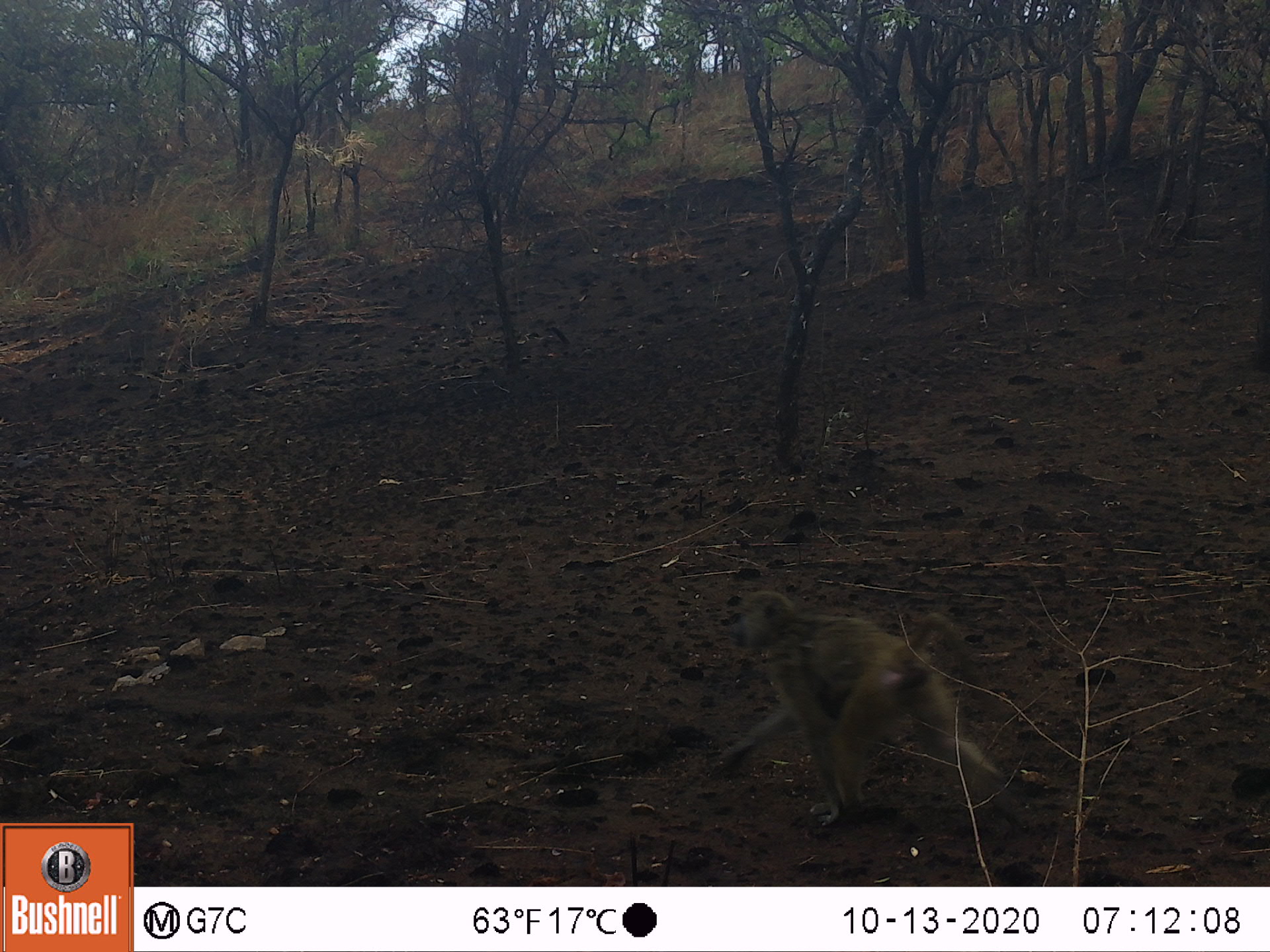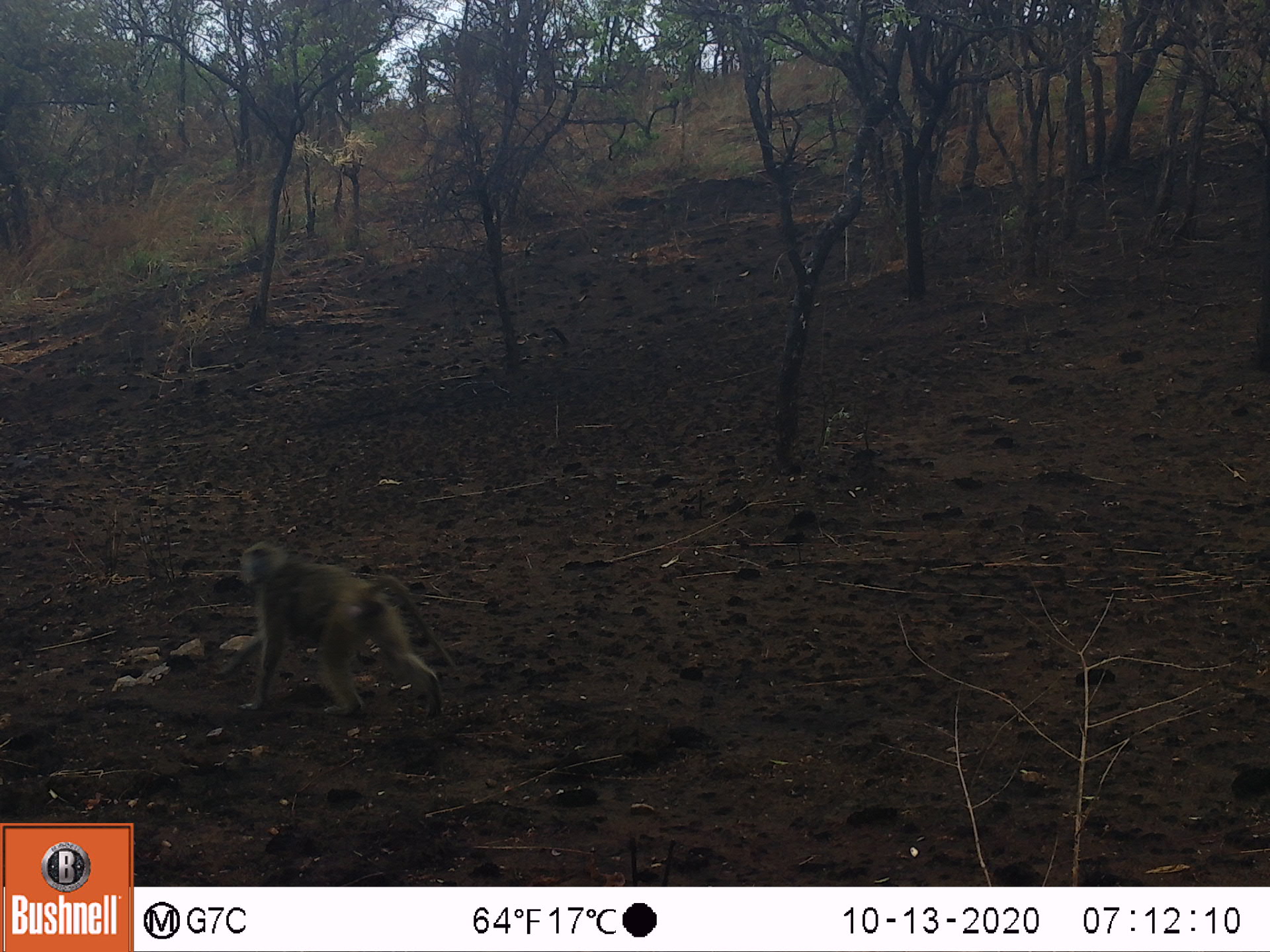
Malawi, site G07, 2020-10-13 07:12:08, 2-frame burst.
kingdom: Animalia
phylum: Chordata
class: Mammalia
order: Primates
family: Cercopithecidae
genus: Papio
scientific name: Papio cynocephalus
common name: yellow baboon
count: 1